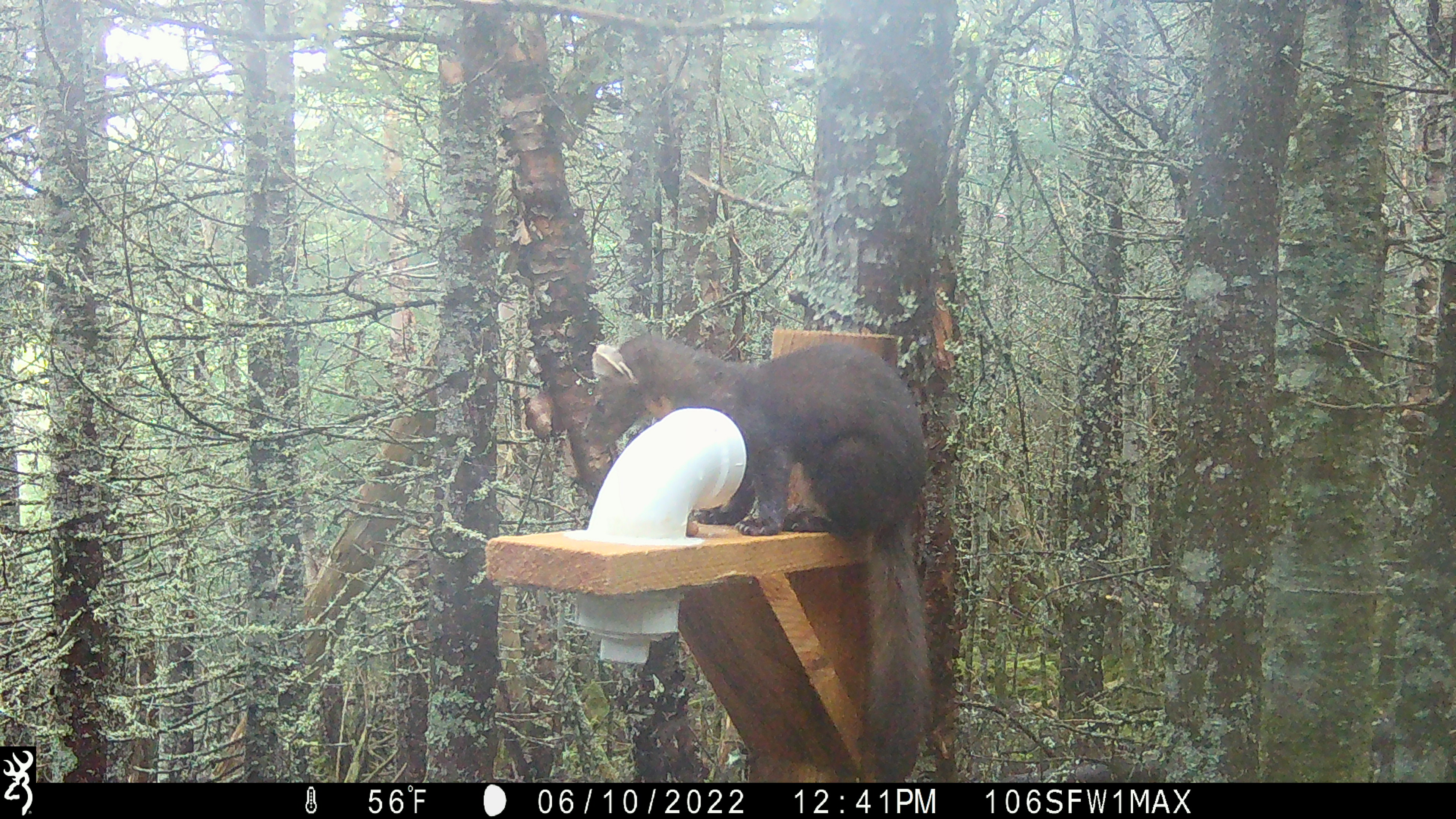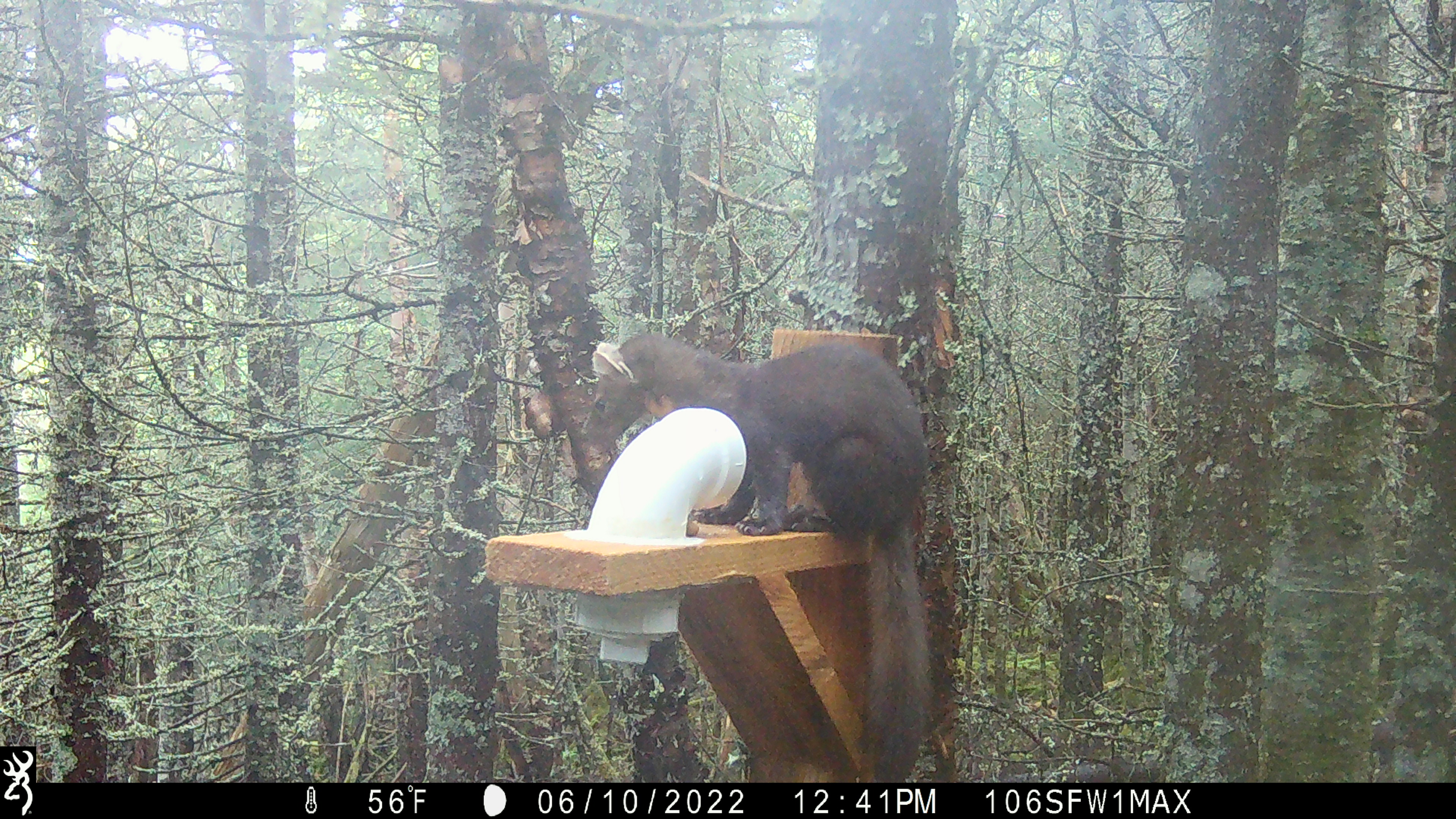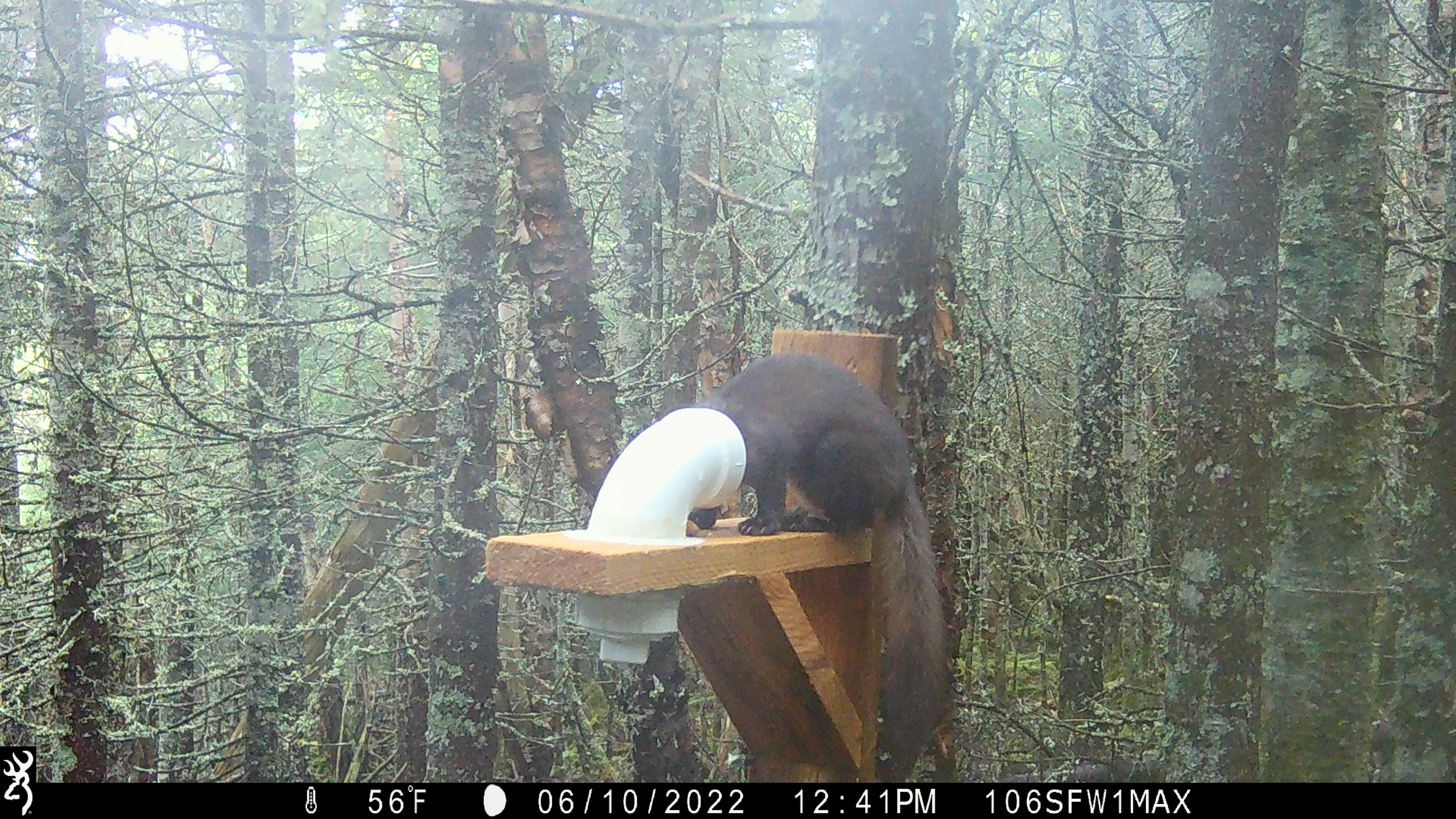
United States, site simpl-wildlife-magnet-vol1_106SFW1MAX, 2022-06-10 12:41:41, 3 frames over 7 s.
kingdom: Animalia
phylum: Chordata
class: Mammalia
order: Carnivora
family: Mustelidae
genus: Martes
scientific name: Martes americana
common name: american marten